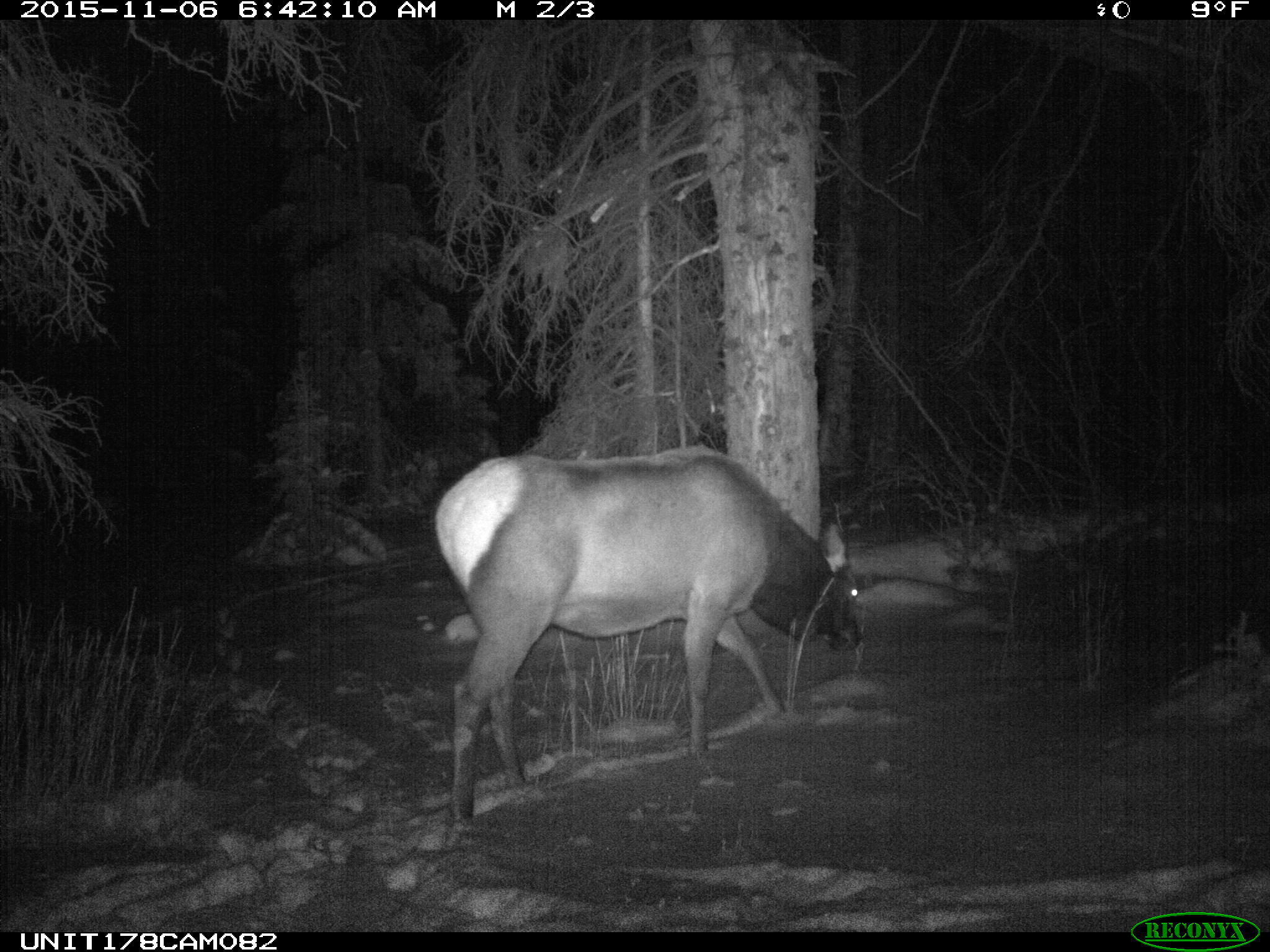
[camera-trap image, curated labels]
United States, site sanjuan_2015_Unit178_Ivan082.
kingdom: Animalia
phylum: Chordata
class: Mammalia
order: Artiodactyla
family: Cervidae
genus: Cervus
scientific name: Cervus elaphus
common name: red deer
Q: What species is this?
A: Cervus elaphus (red deer).